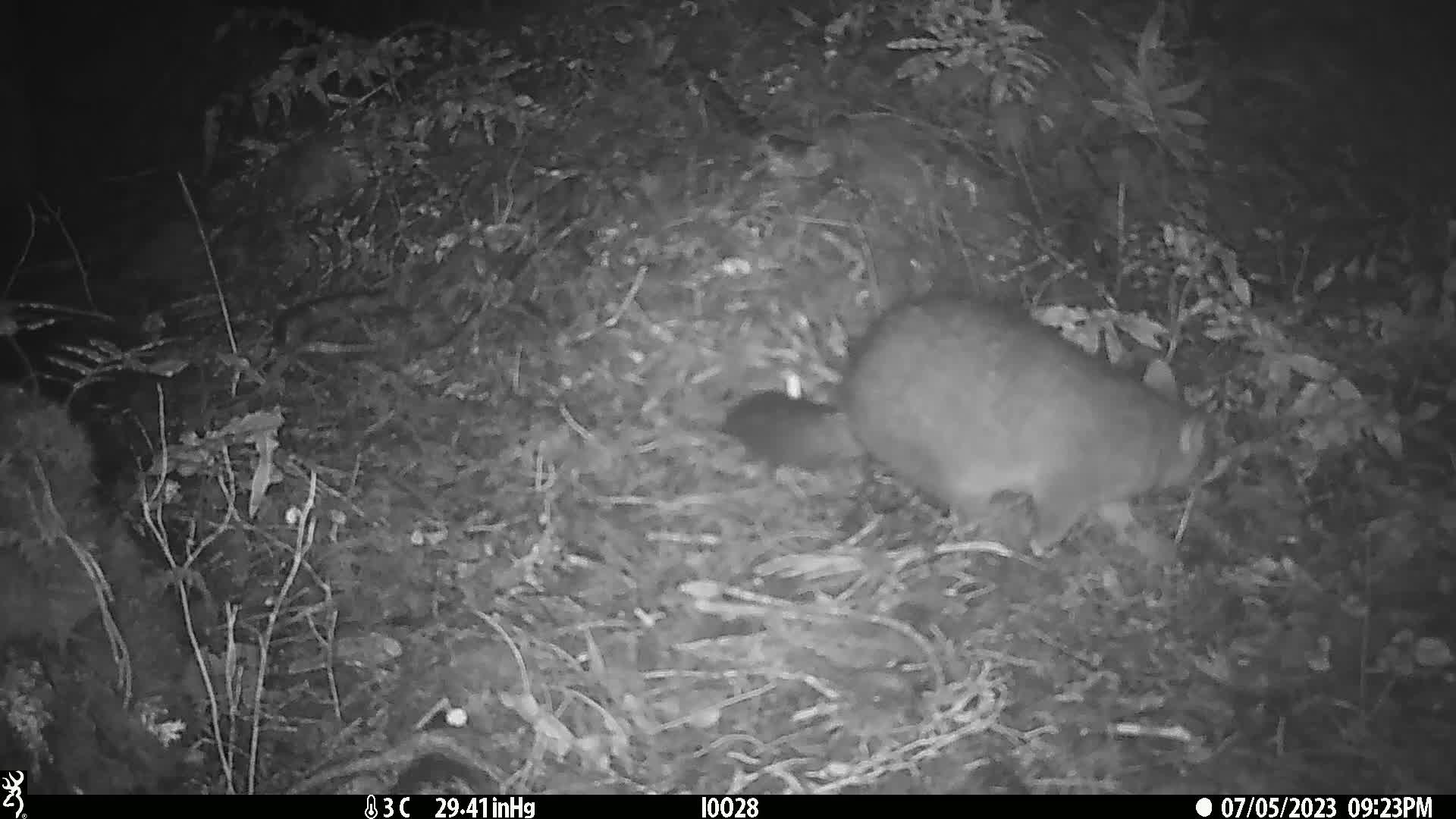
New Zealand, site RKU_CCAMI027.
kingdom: Animalia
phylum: Chordata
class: Mammalia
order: Diprotodontia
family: Phalangeridae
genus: Trichosurus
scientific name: Trichosurus vulpecula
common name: common brushtail possum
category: possum